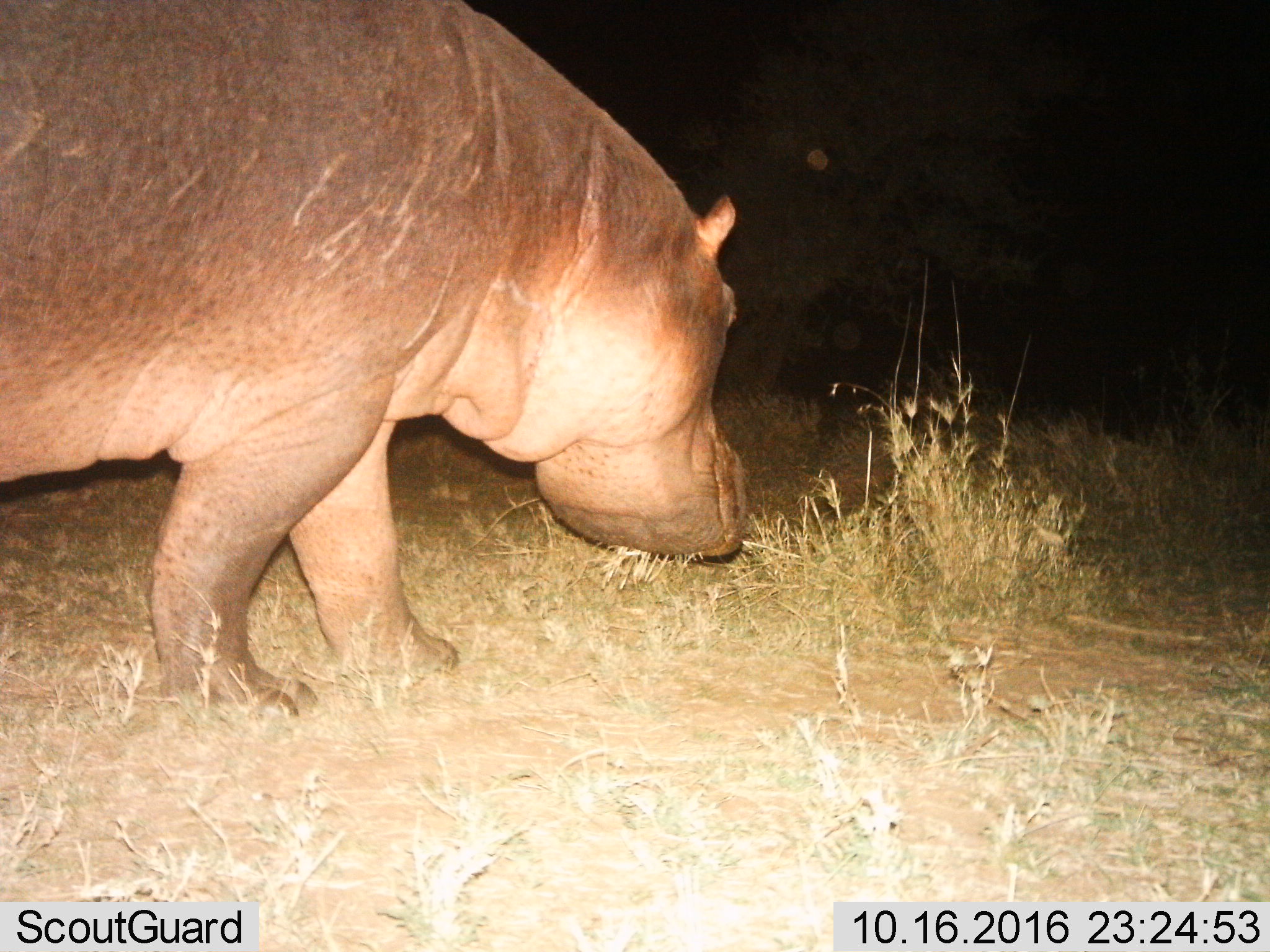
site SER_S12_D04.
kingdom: Animalia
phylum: Chordata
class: Mammalia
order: Artiodactyla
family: Hippopotamidae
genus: Hippopotamus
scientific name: Hippopotamus amphibius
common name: hippopotamus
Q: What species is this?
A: Hippopotamus (Hippopotamus amphibius).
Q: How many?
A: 1.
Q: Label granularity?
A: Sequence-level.